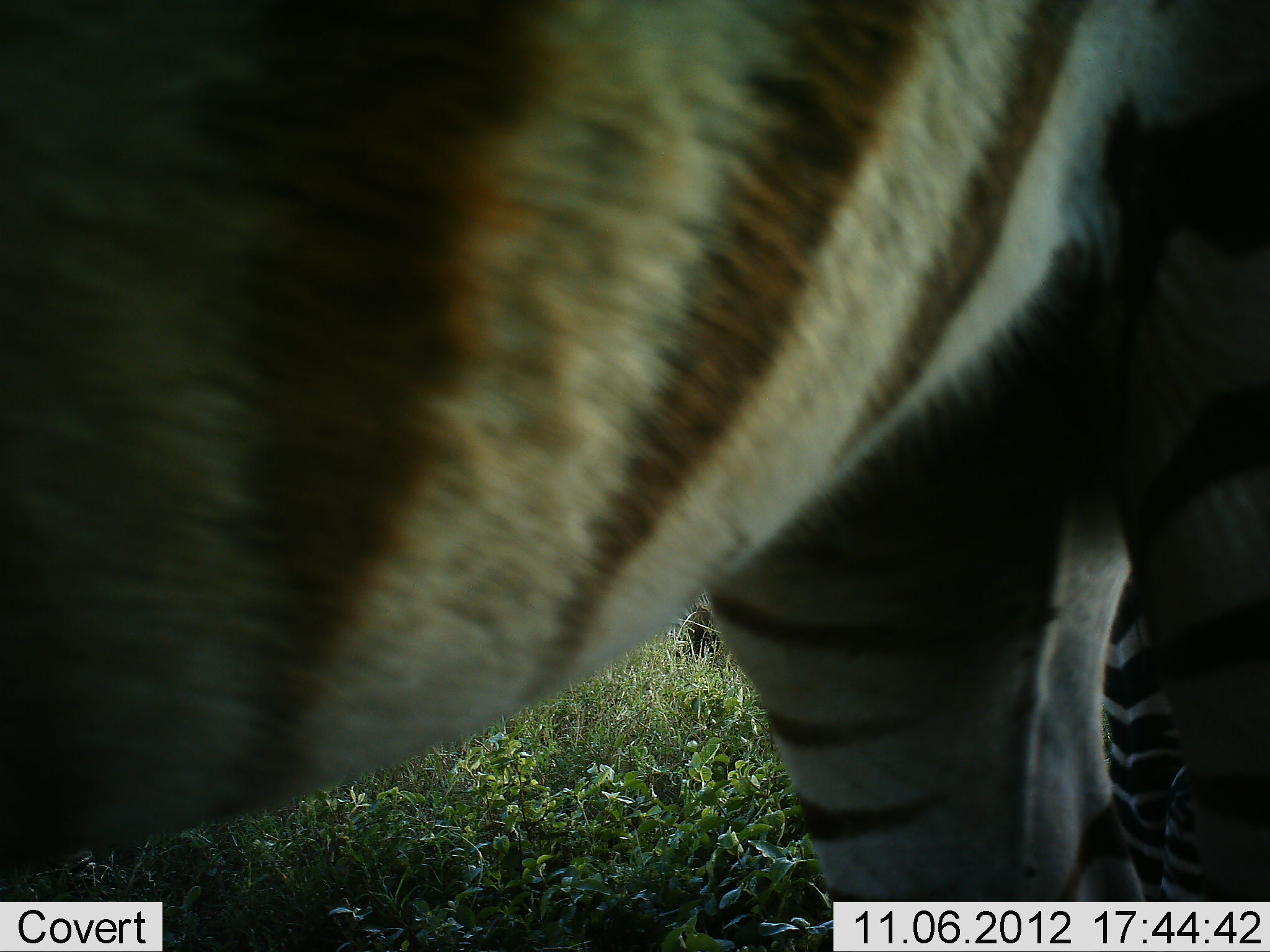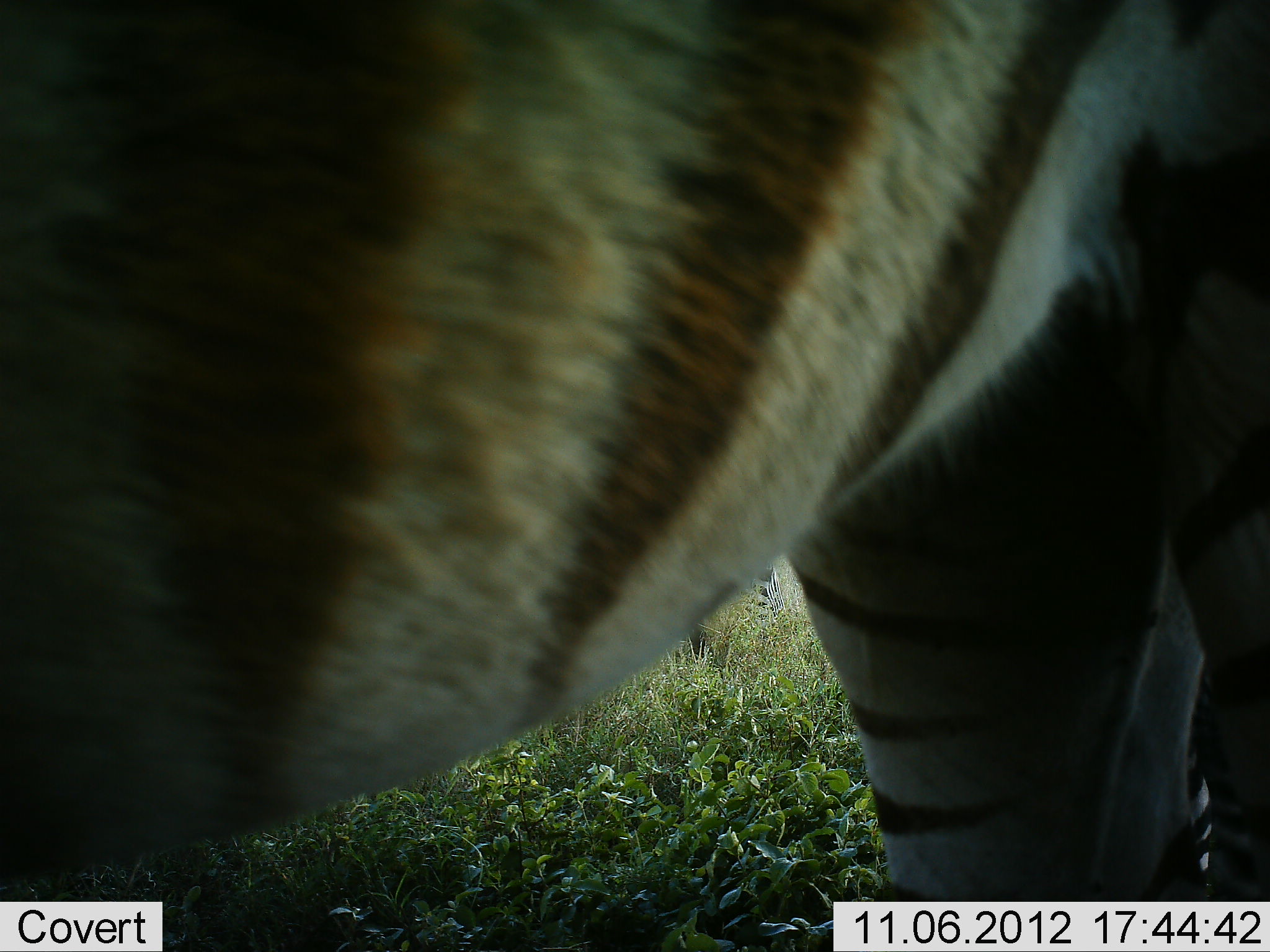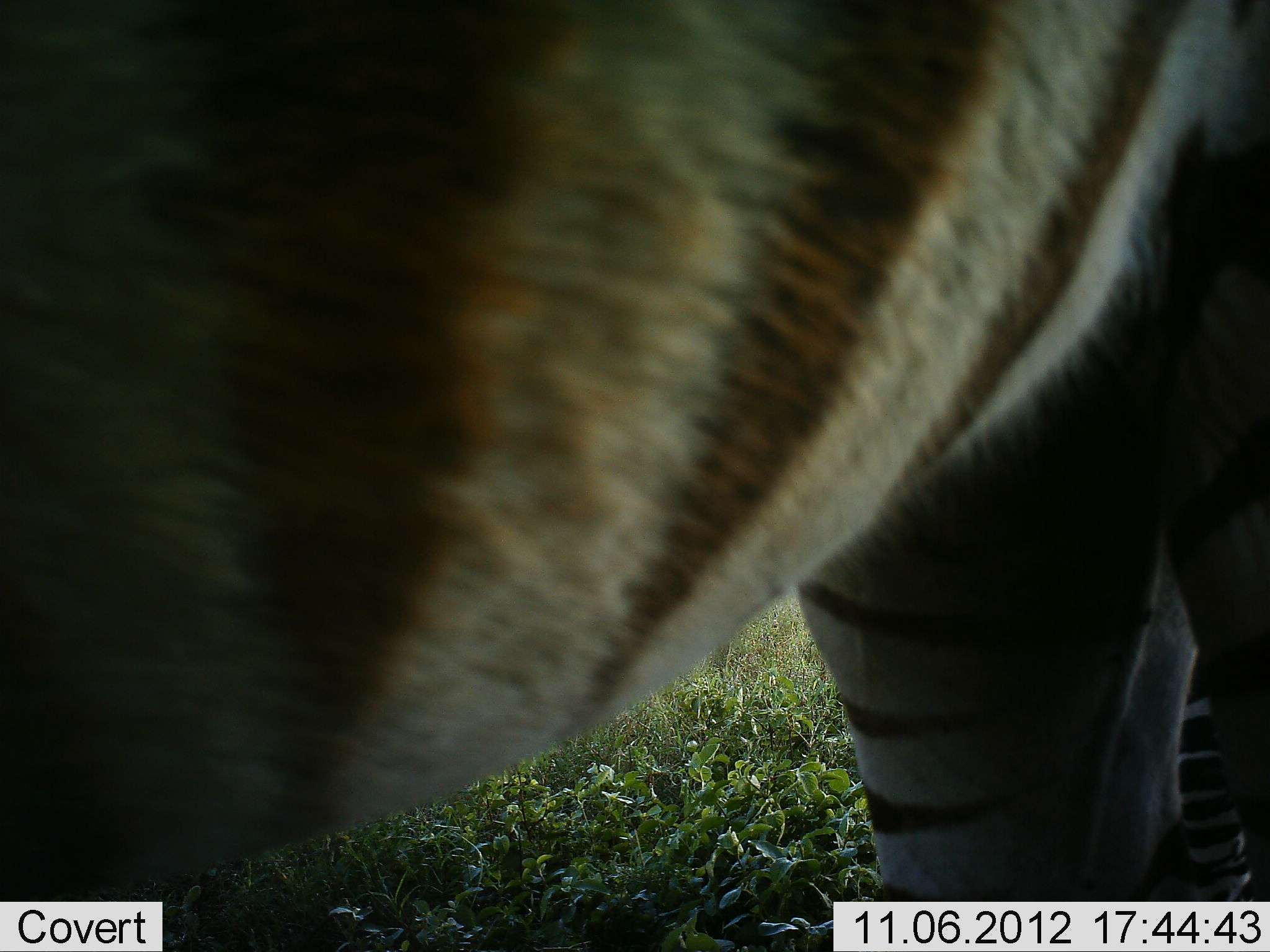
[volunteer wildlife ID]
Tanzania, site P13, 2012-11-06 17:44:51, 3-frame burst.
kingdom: Animalia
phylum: Chordata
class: Mammalia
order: Perissodactyla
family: Equidae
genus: Equus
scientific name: Equus quagga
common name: plains zebra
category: zebra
Zebra (plains zebra) (Equus quagga), count 2. Behavior (volunteer vote fractions): standing 100%, resting 0%, moving 0%, interacting 0%. Young present (vote fraction): 20%. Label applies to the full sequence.